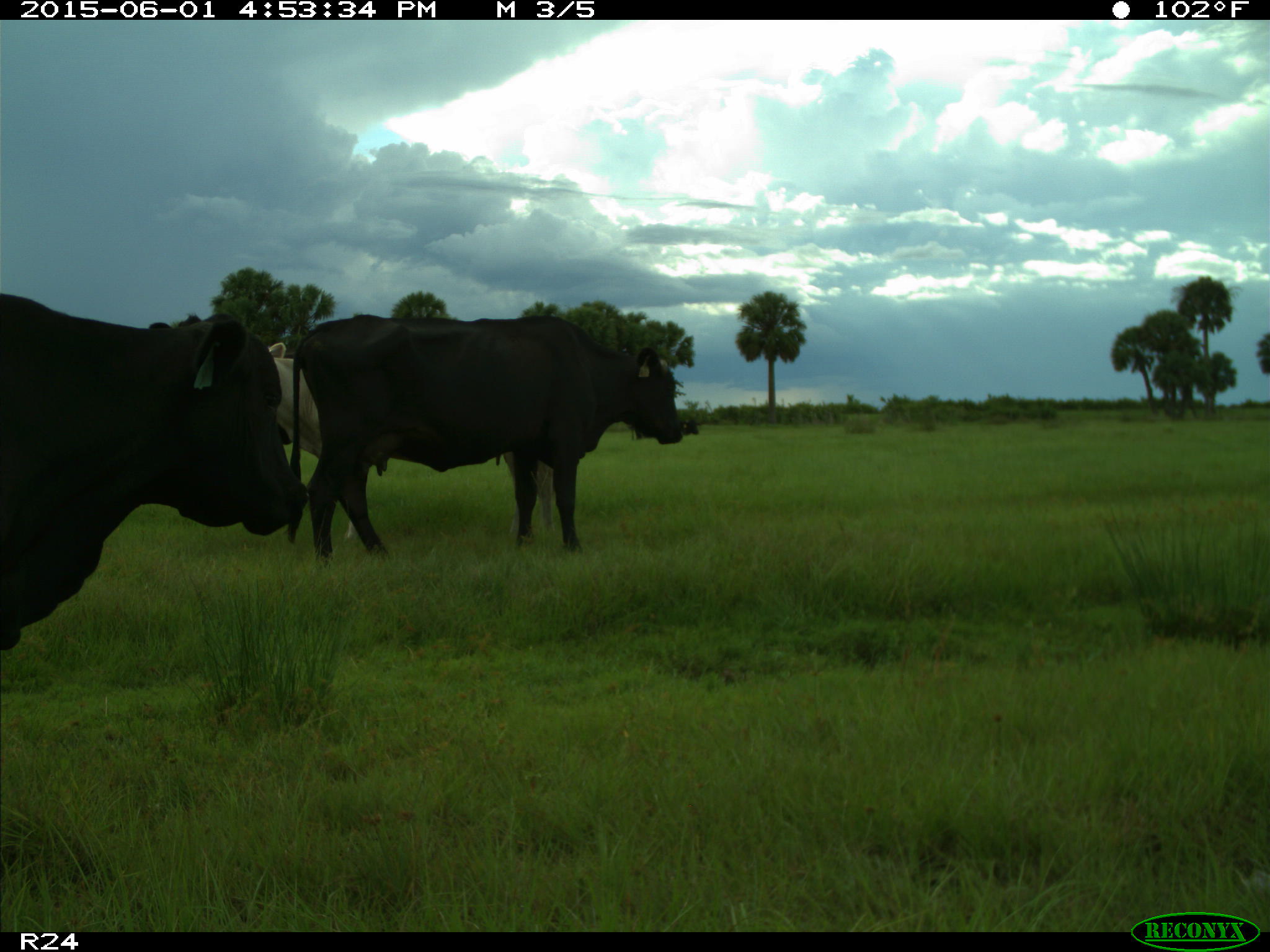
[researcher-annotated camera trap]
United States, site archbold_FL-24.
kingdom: Animalia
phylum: Chordata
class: Mammalia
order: Artiodactyla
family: Bovidae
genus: Bos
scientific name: Bos taurus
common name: domestic cow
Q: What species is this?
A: Bos taurus (domestic cow).